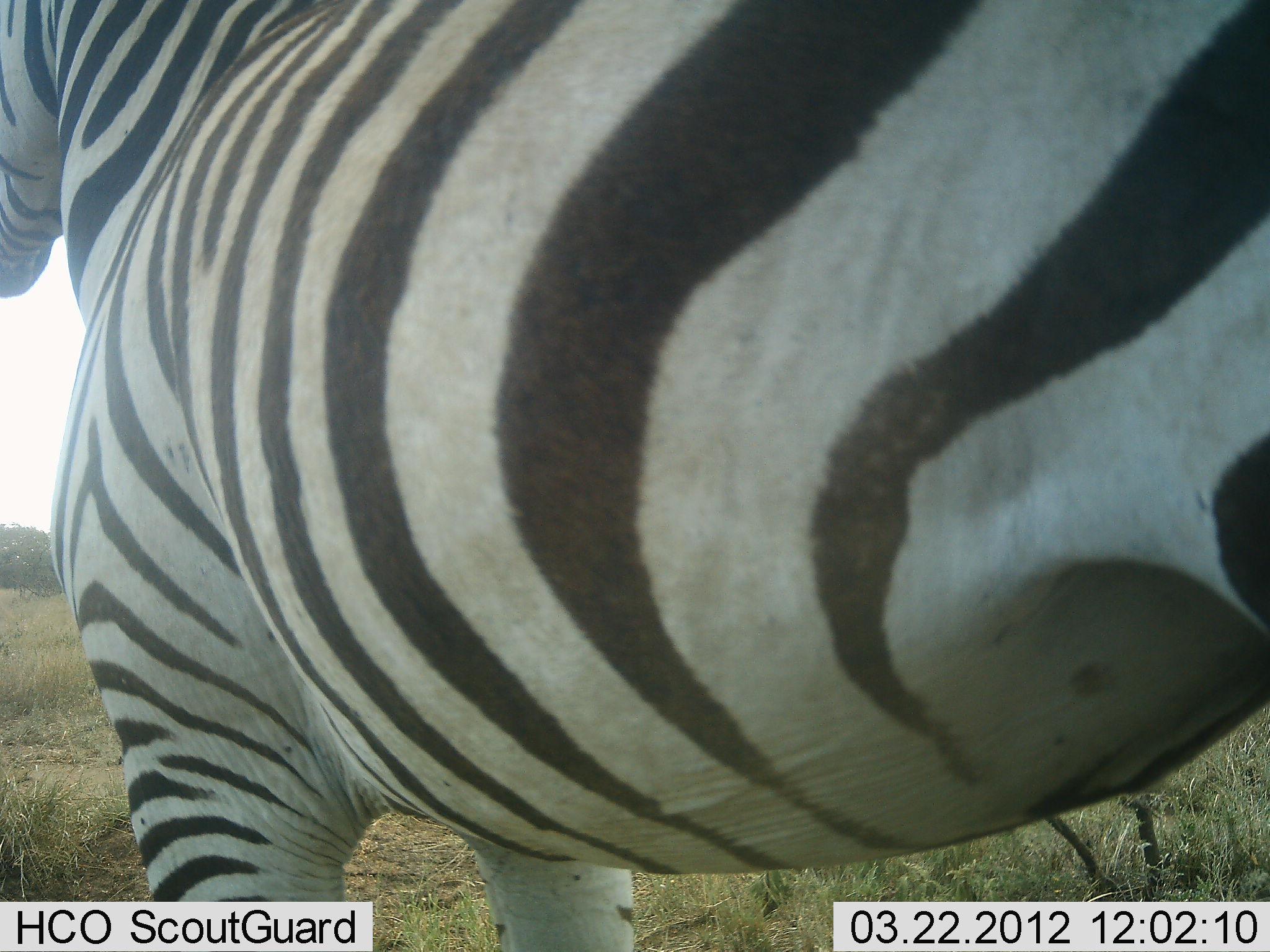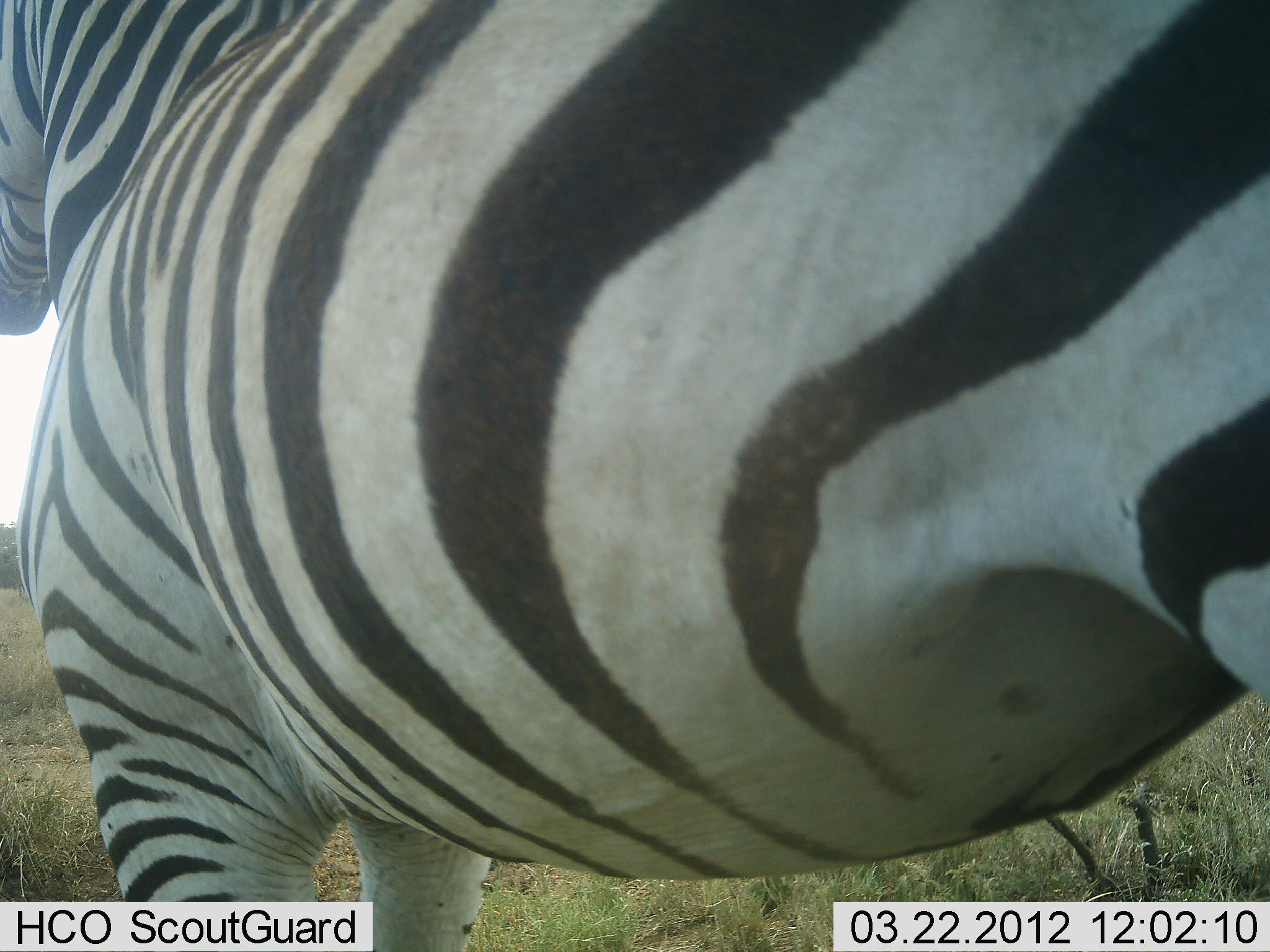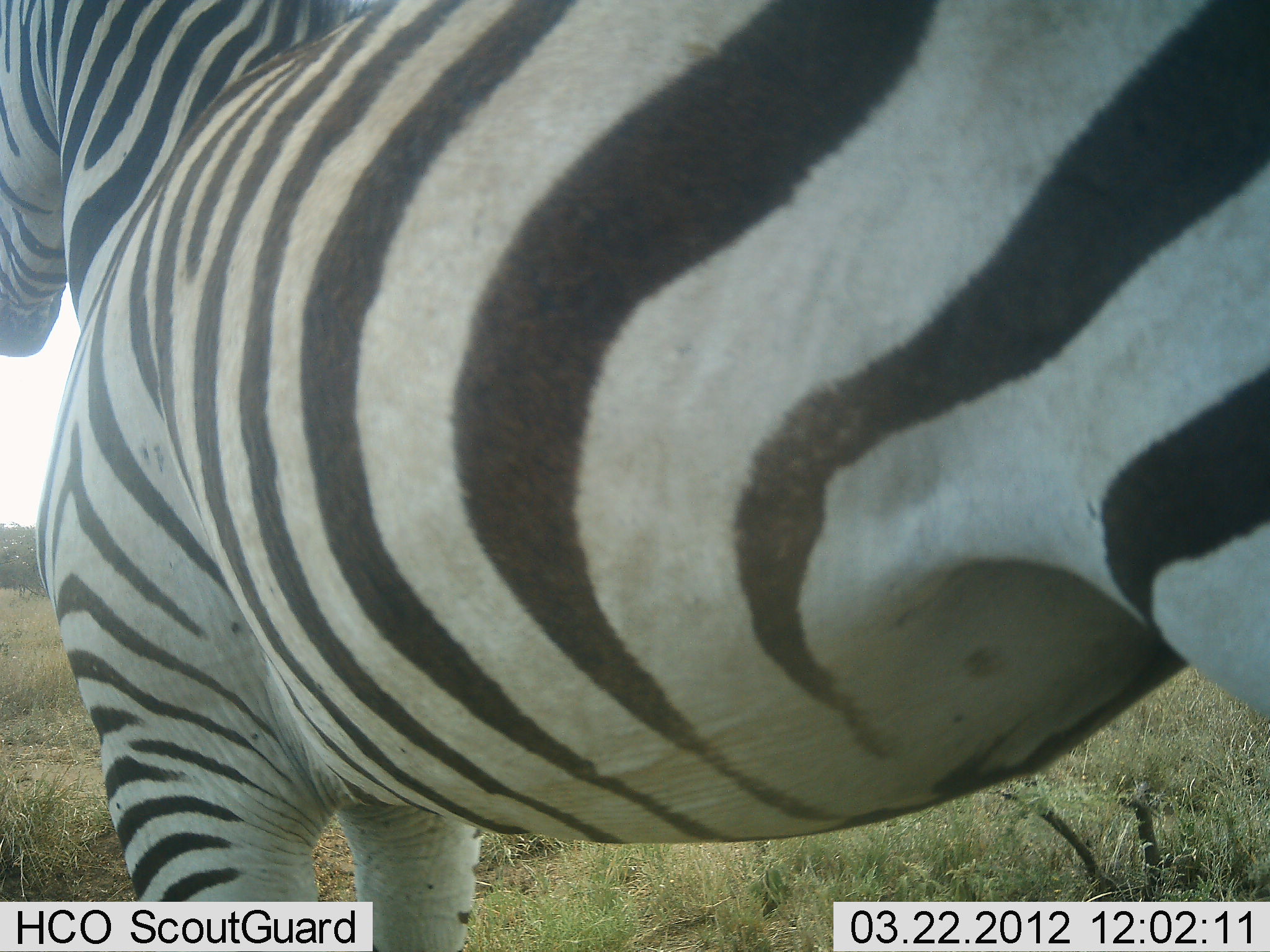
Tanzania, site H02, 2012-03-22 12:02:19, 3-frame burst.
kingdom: Animalia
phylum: Chordata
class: Mammalia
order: Perissodactyla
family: Equidae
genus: Equus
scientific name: Equus quagga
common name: plains zebra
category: zebra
Zebra (plains zebra) (Equus quagga), count 1. Behavior (volunteer vote fractions): standing 97%, resting 0%, moving 3%, interacting 3%. Young present (vote fraction): 0%. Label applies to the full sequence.